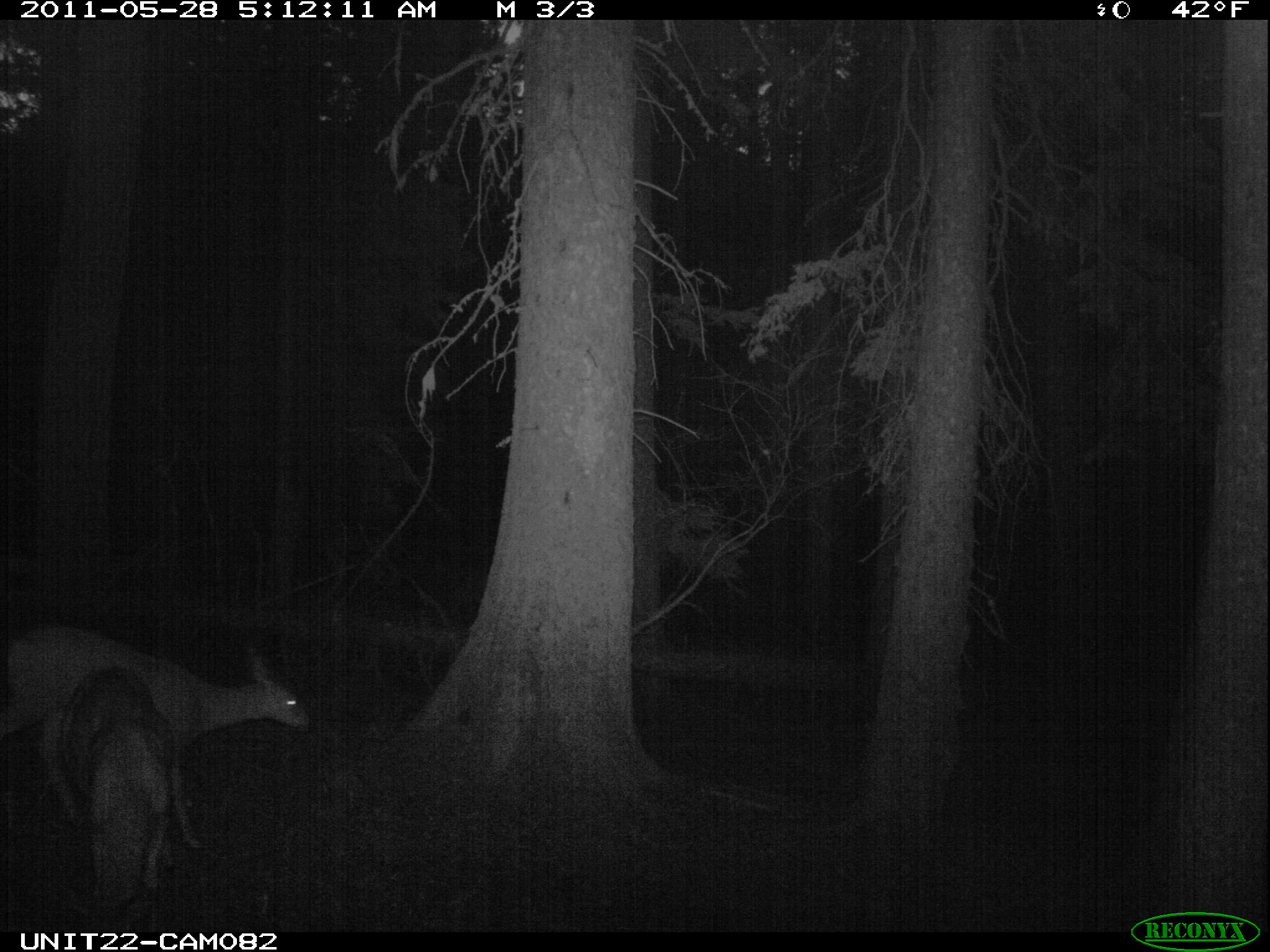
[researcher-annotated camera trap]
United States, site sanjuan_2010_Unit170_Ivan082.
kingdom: Animalia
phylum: Chordata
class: Mammalia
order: Artiodactyla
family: Cervidae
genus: Odocoileus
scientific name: Odocoileus hemionus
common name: mule deer